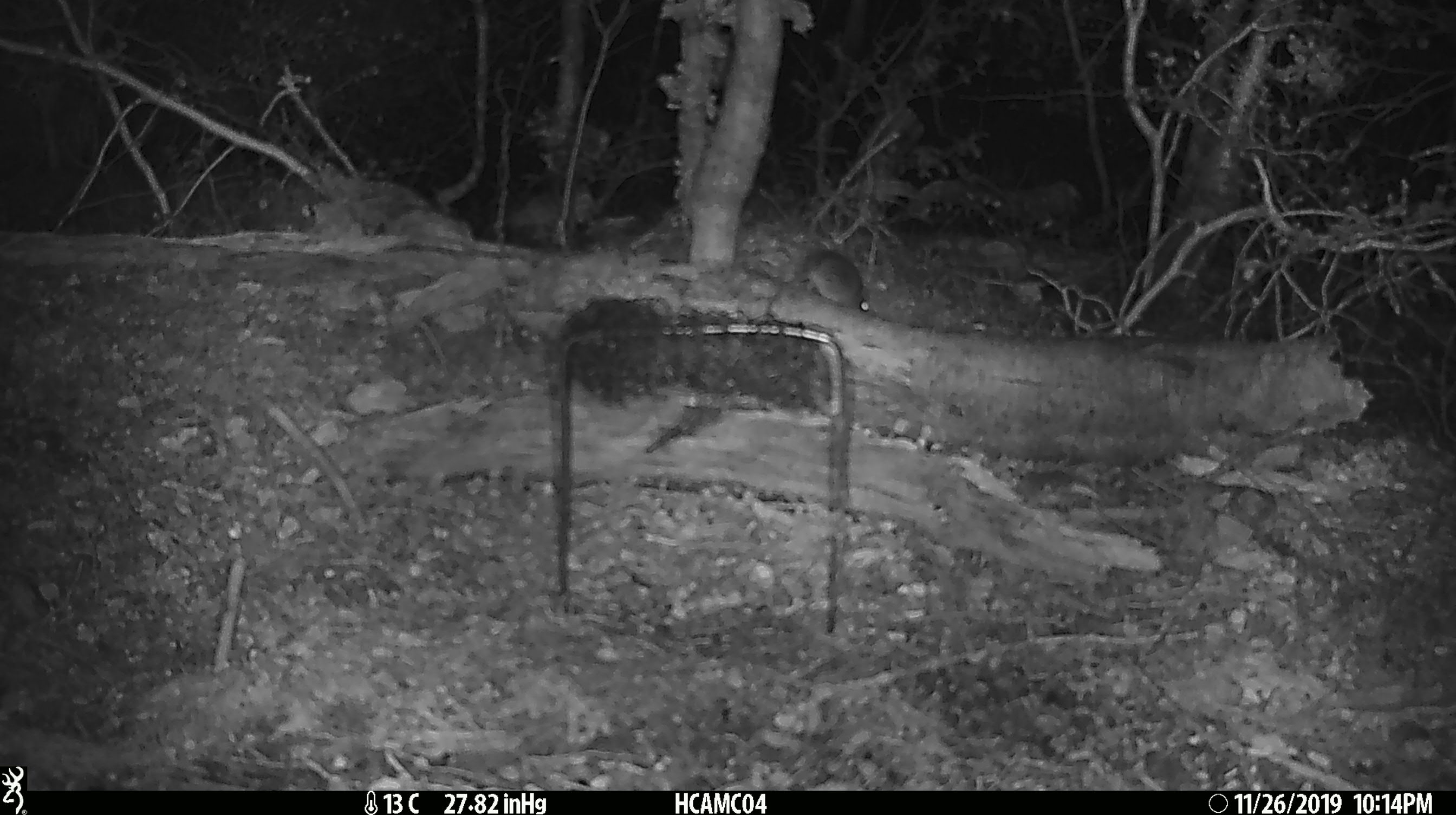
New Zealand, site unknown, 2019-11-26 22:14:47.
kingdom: Animalia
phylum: Chordata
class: Mammalia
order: Rodentia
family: Muridae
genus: Mus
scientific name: Mus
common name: mouse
Mouse (Mus).